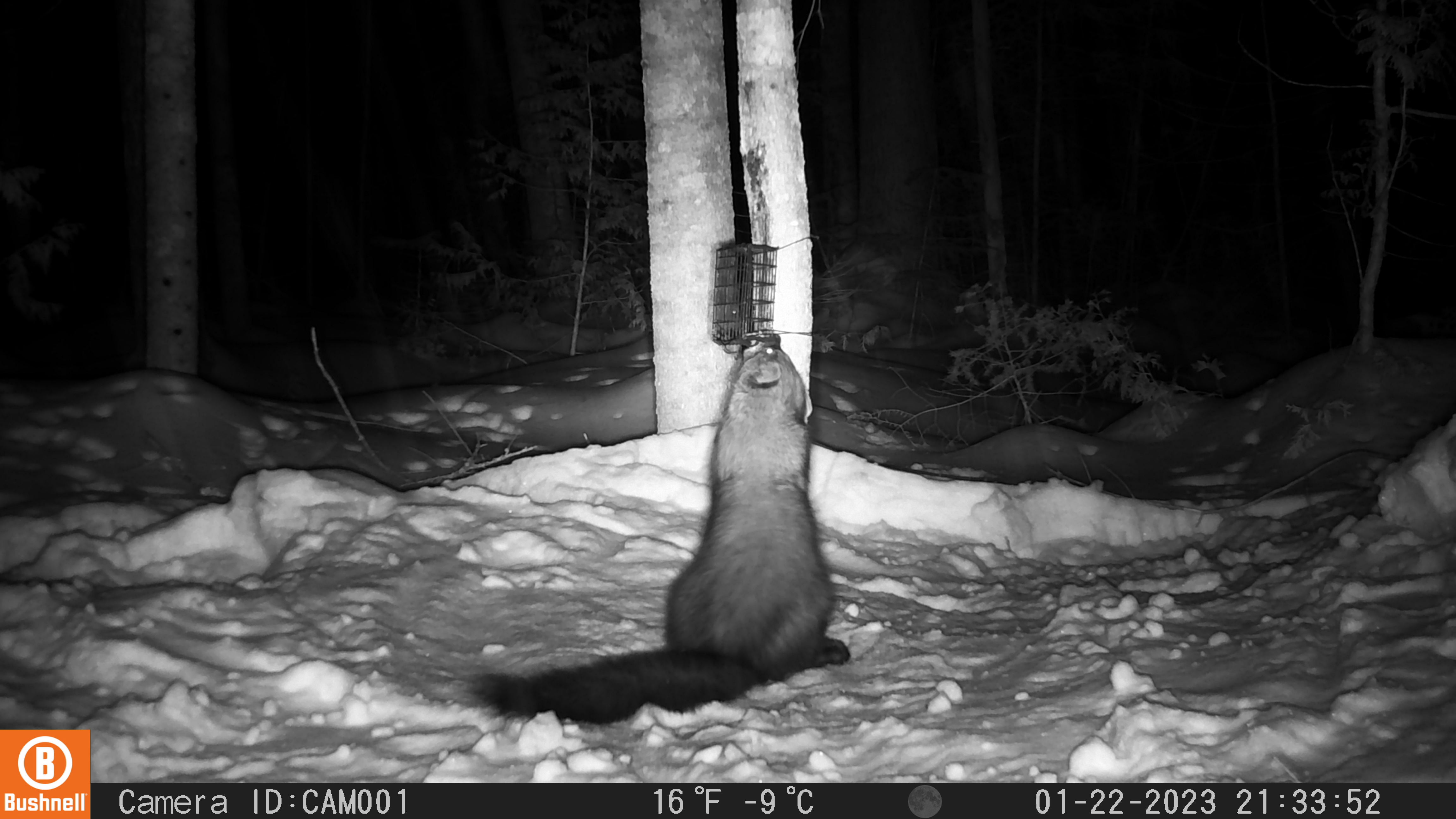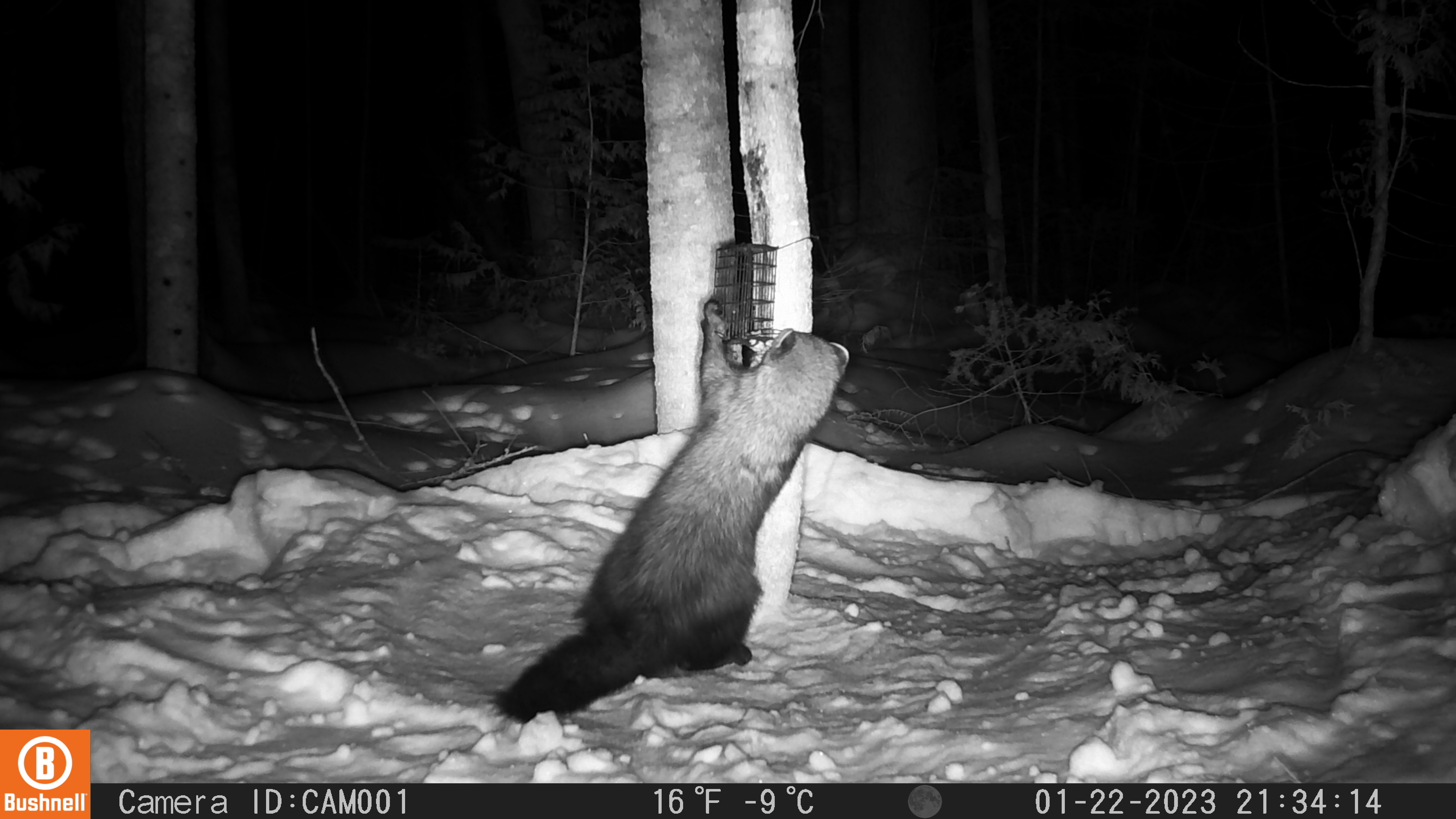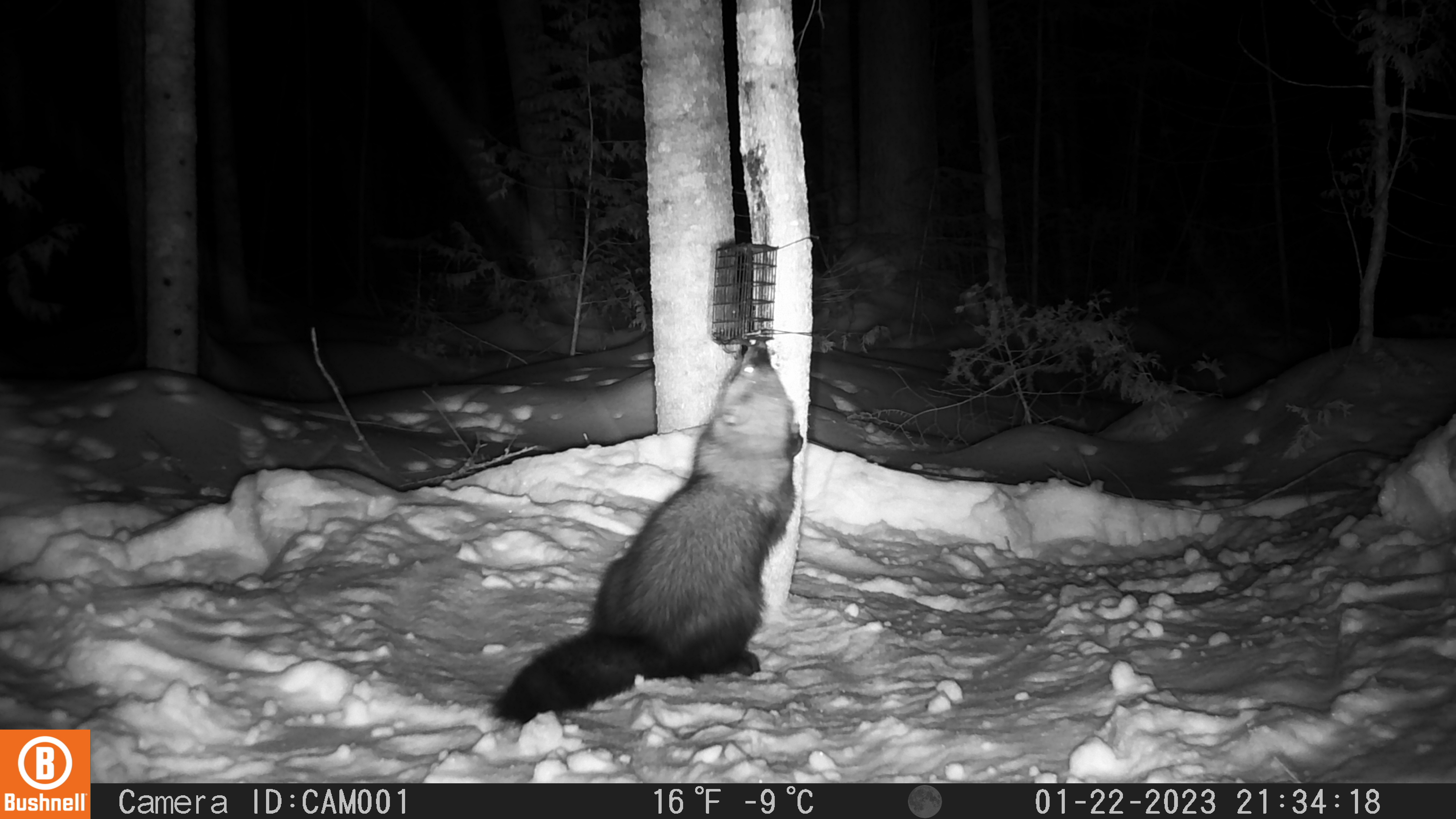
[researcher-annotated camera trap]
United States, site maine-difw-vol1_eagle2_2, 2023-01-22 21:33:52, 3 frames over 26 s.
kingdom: Animalia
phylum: Chordata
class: Mammalia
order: Carnivora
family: Mustelidae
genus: Pekania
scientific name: Pekania pennanti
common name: fisher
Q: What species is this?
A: Fisher (Pekania pennanti).